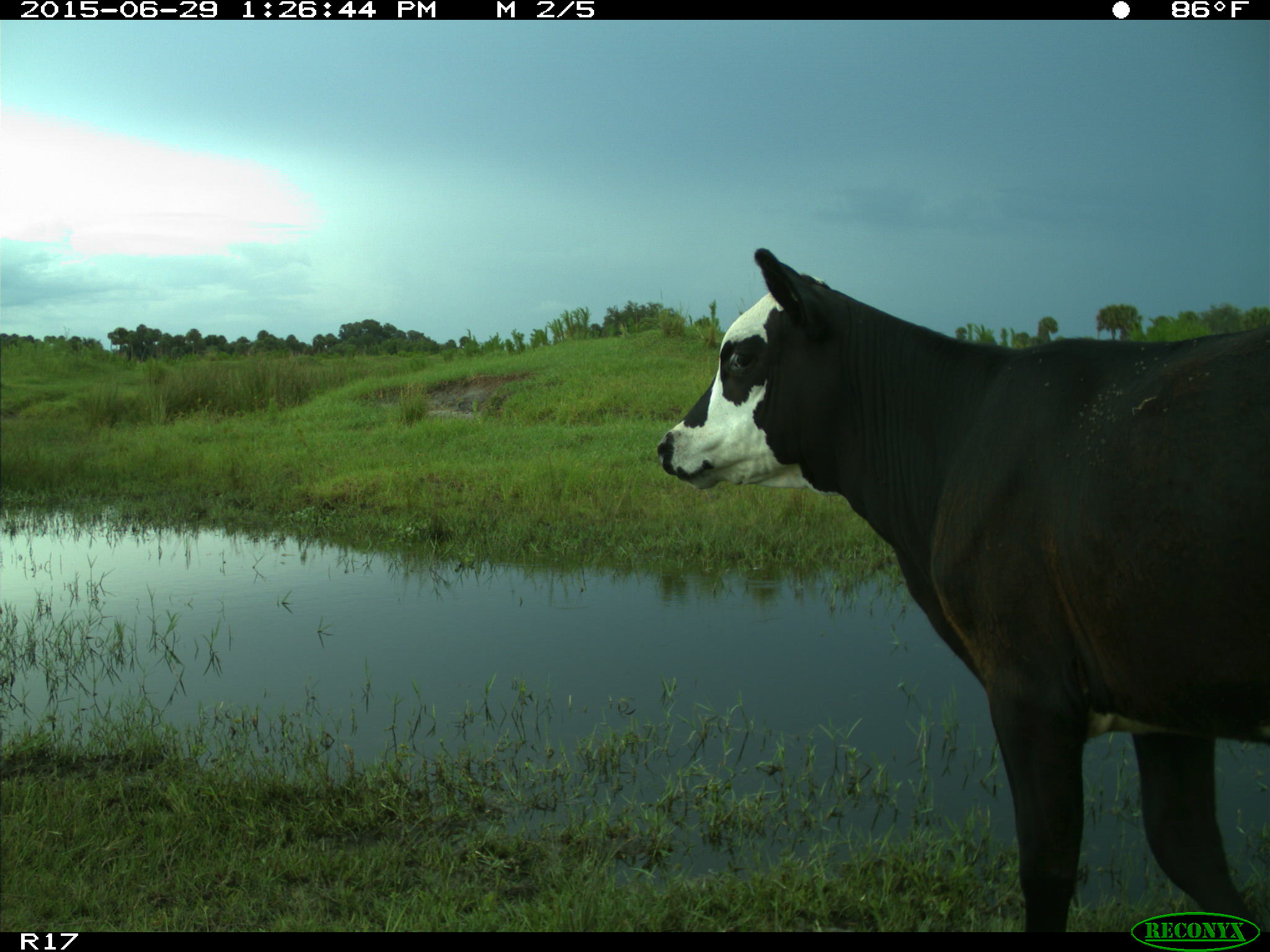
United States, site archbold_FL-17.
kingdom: Animalia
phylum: Chordata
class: Mammalia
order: Artiodactyla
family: Bovidae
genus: Bos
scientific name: Bos taurus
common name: domestic cow